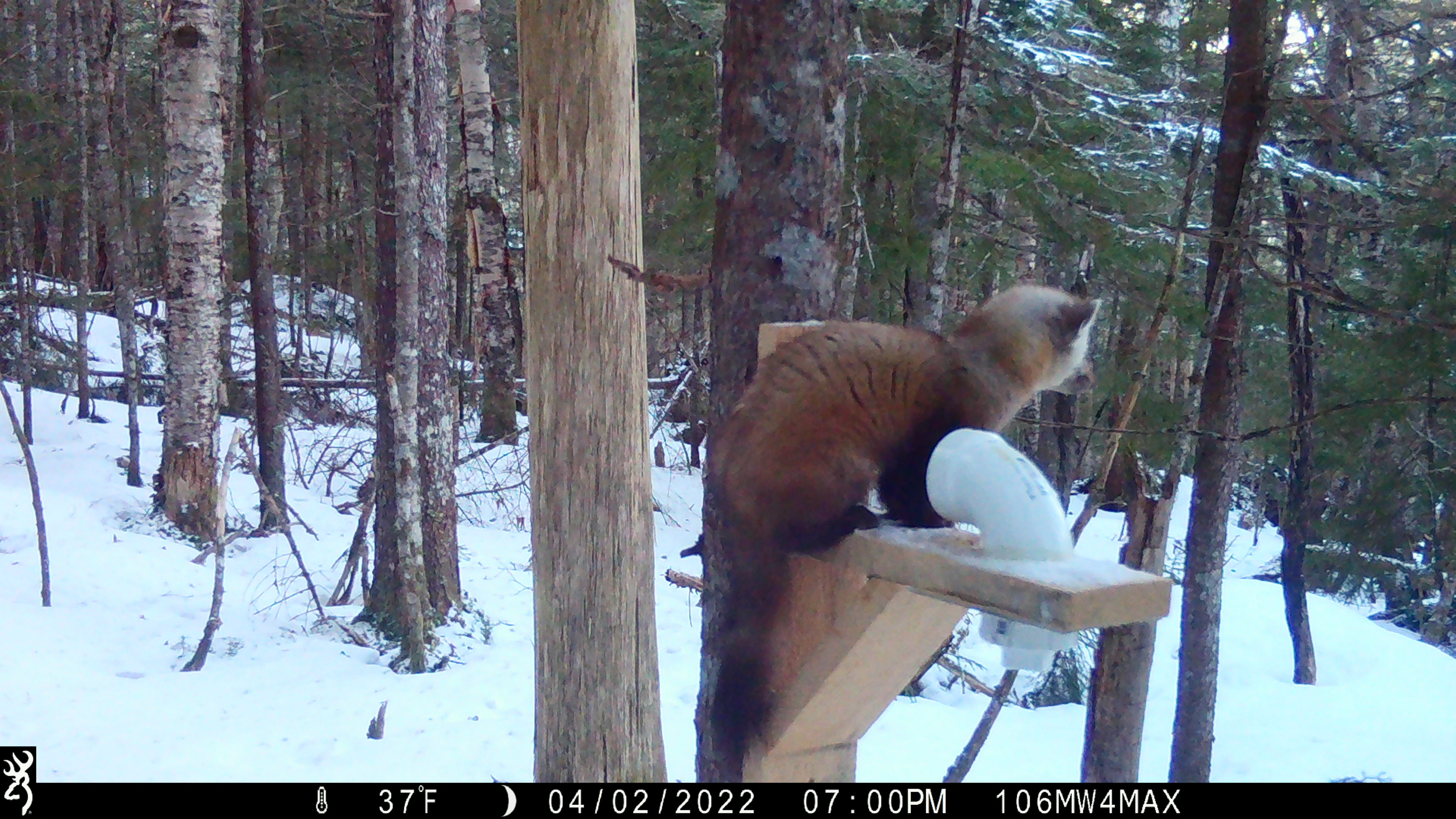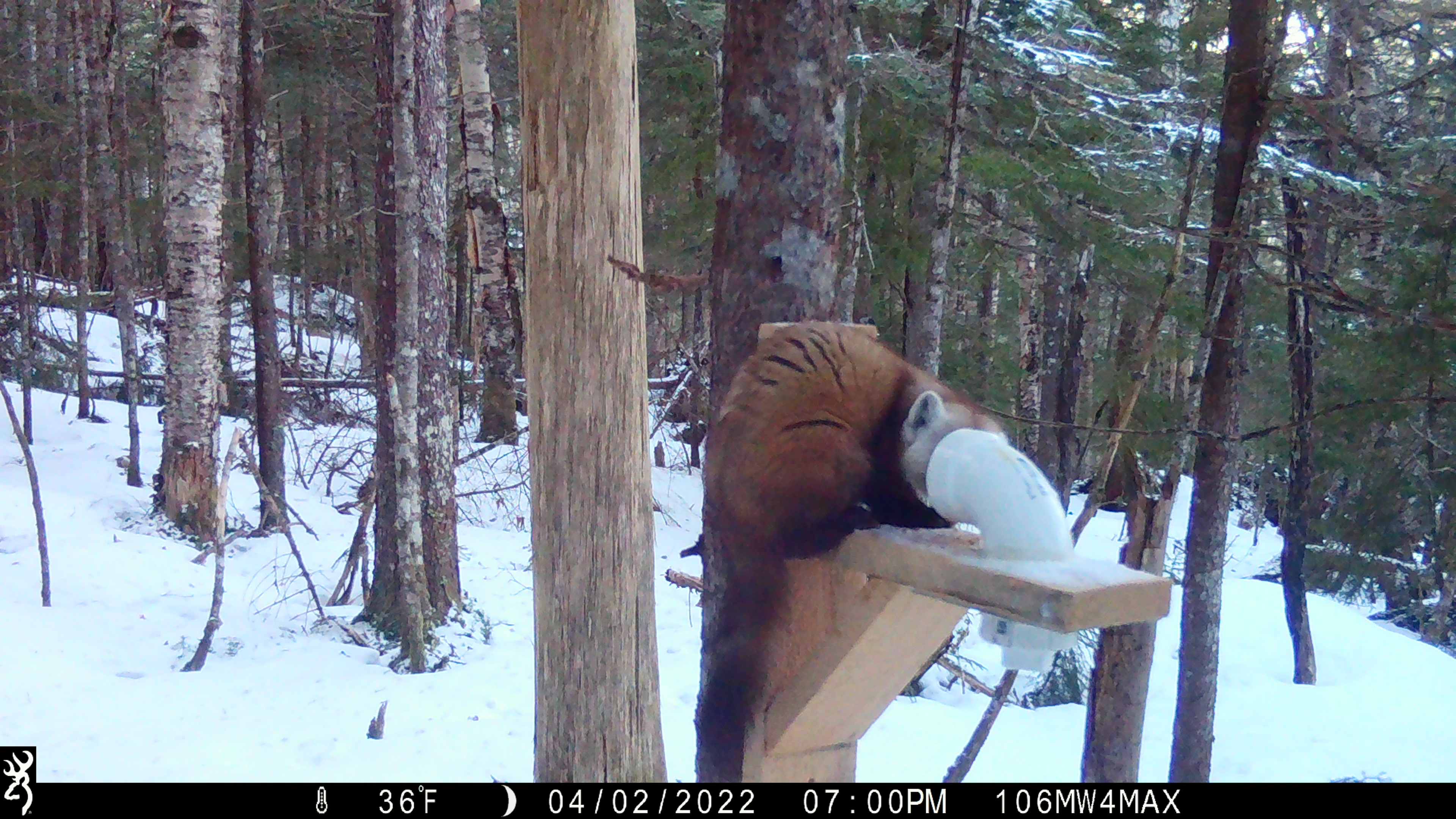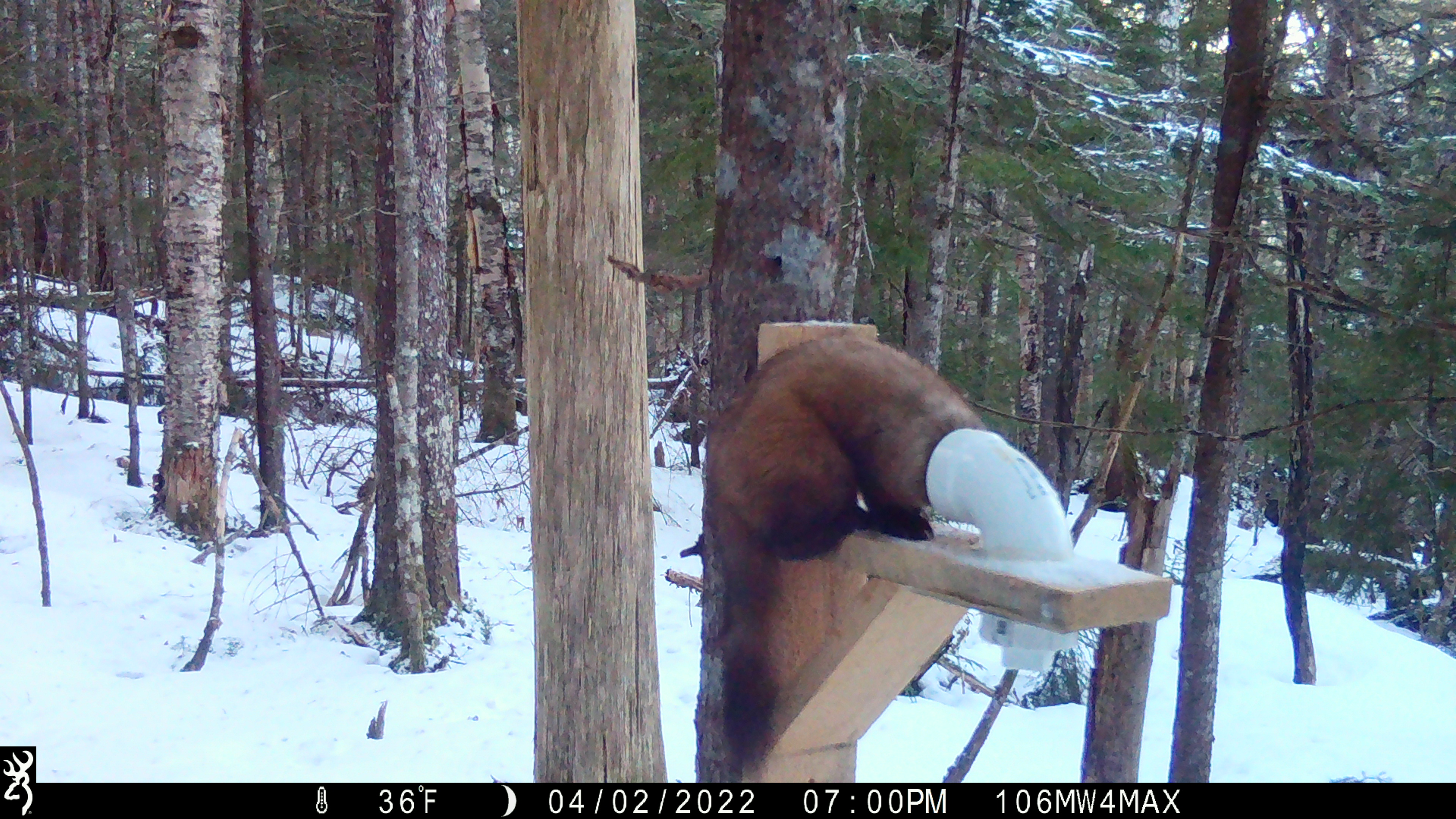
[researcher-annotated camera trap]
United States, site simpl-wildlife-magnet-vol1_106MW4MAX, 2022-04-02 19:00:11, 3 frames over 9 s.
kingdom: Animalia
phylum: Chordata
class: Mammalia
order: Carnivora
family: Mustelidae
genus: Martes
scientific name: Martes americana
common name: american marten